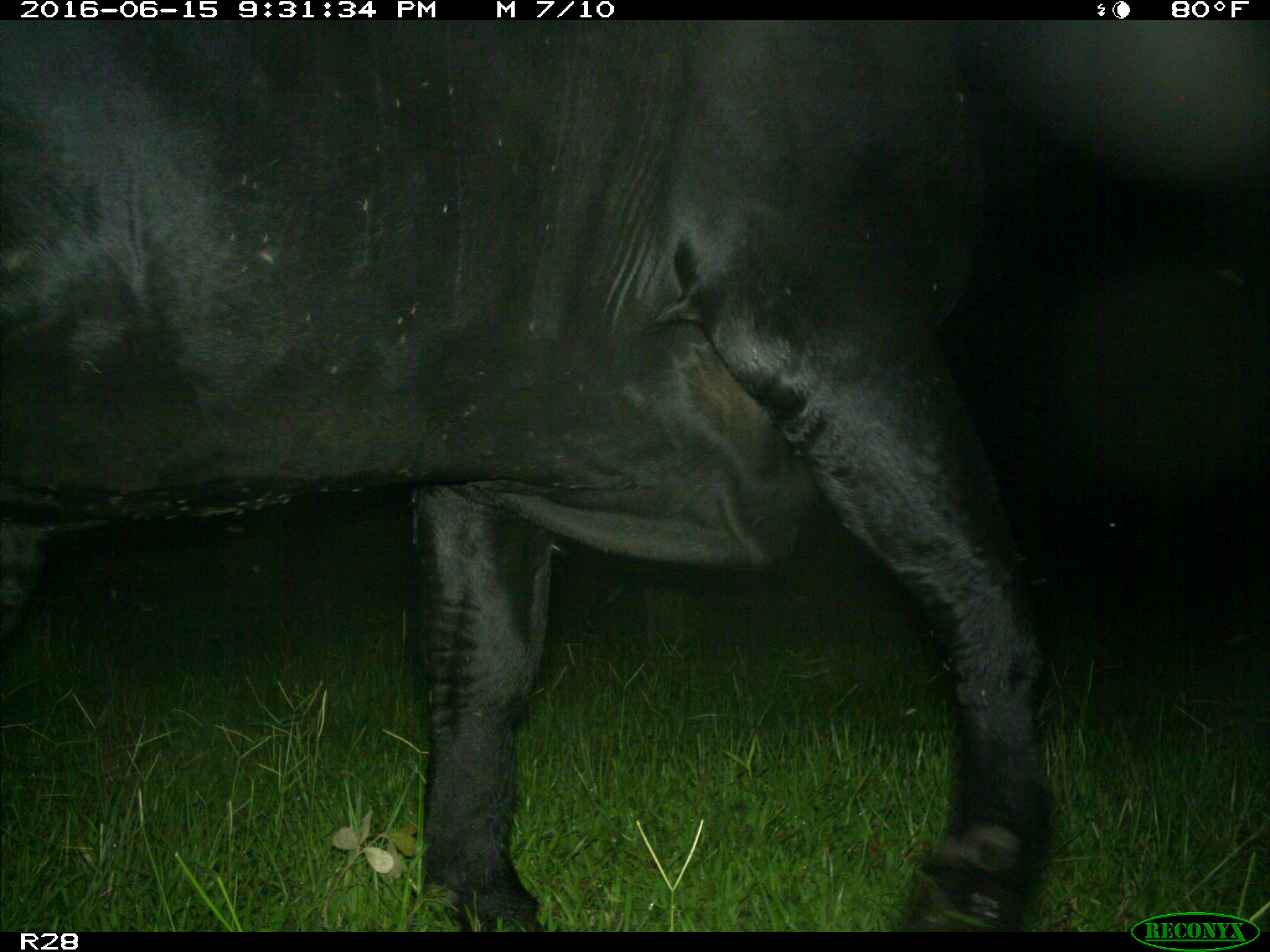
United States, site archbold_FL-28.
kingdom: Animalia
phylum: Chordata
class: Mammalia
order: Artiodactyla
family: Bovidae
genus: Bos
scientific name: Bos taurus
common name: domestic cow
Bos taurus (domestic cow).